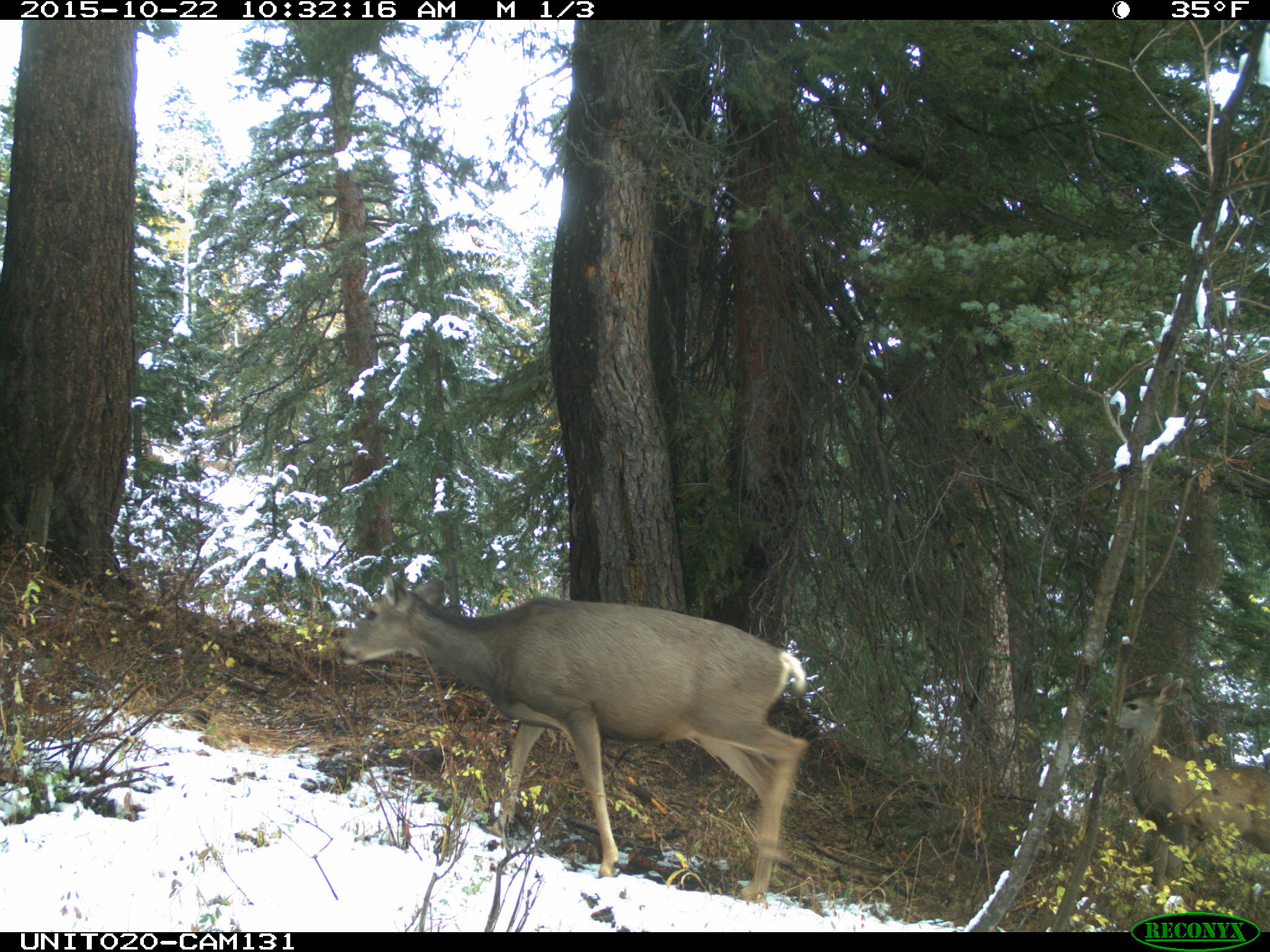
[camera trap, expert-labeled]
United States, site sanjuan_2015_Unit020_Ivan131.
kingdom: Animalia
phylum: Chordata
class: Mammalia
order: Artiodactyla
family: Cervidae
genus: Odocoileus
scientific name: Odocoileus hemionus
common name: mule deer